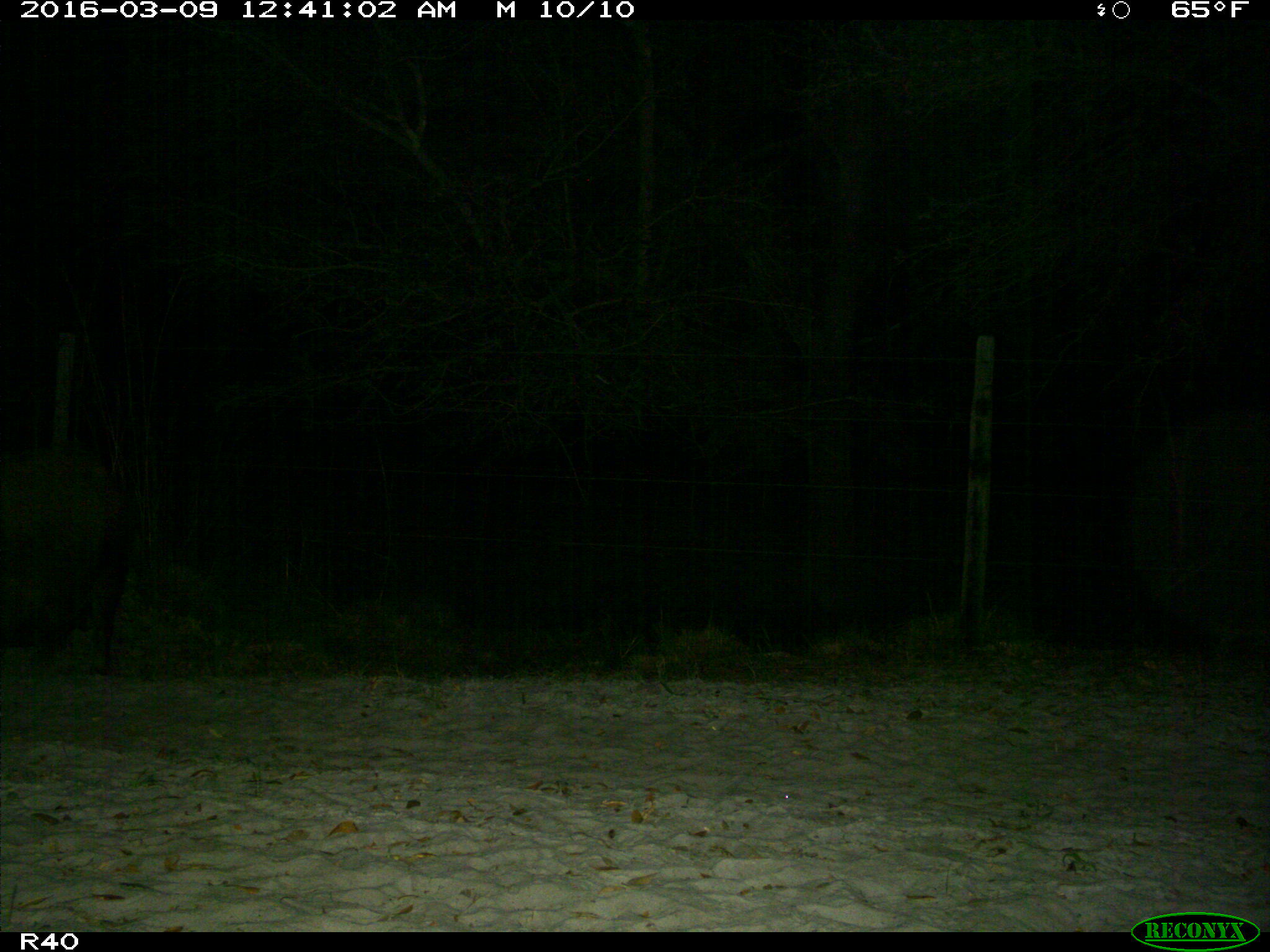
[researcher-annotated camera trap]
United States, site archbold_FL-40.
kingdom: Animalia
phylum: Chordata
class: Mammalia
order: Artiodactyla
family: Suidae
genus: Sus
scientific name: Sus scrofa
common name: wild boar